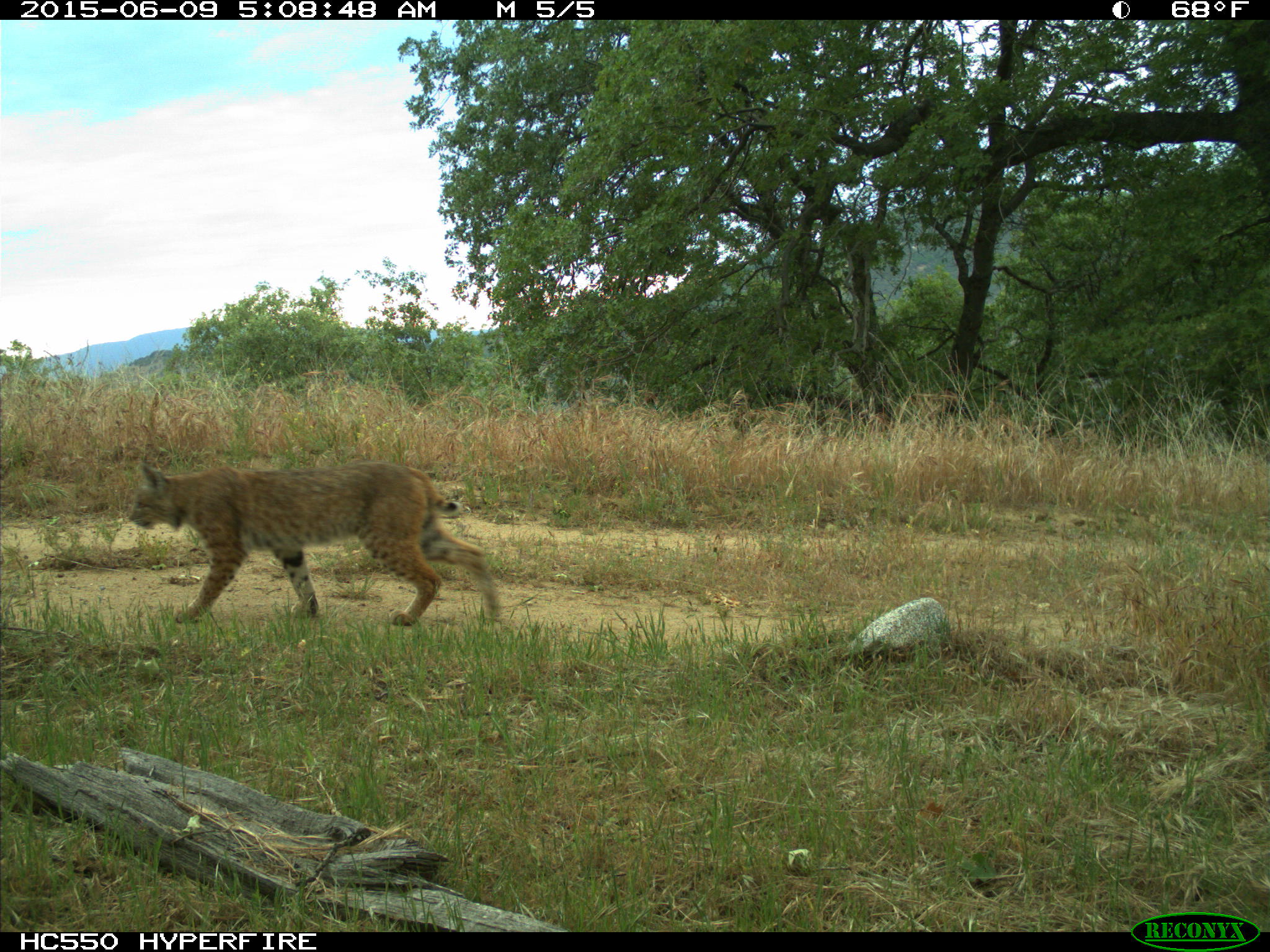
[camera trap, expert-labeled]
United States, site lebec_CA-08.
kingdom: Animalia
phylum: Chordata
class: Mammalia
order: Carnivora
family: Felidae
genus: Lynx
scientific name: Lynx rufus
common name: bobcat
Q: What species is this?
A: Lynx rufus (bobcat).